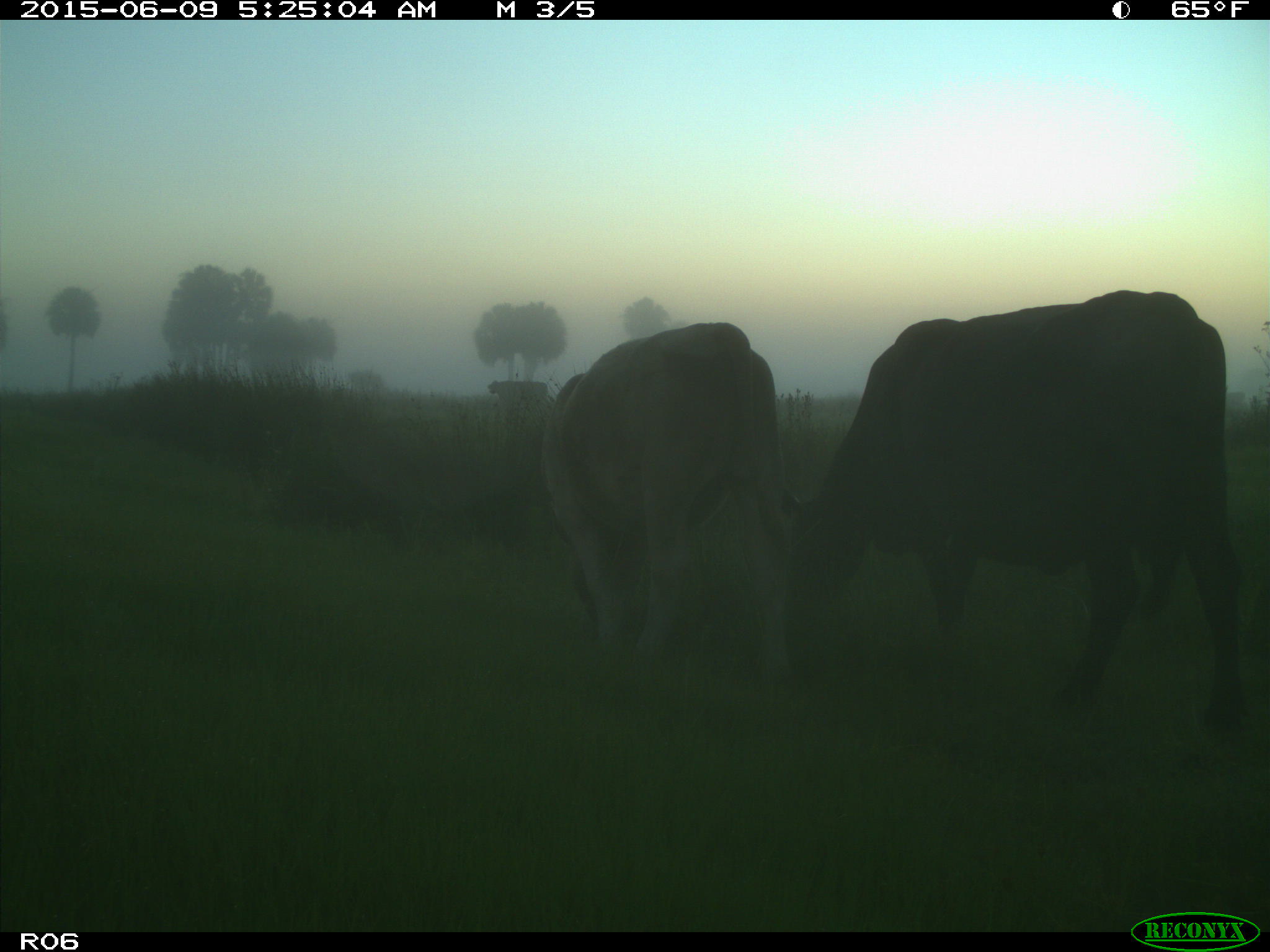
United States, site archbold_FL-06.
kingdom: Animalia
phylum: Chordata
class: Mammalia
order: Artiodactyla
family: Bovidae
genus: Bos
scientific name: Bos taurus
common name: domestic cow